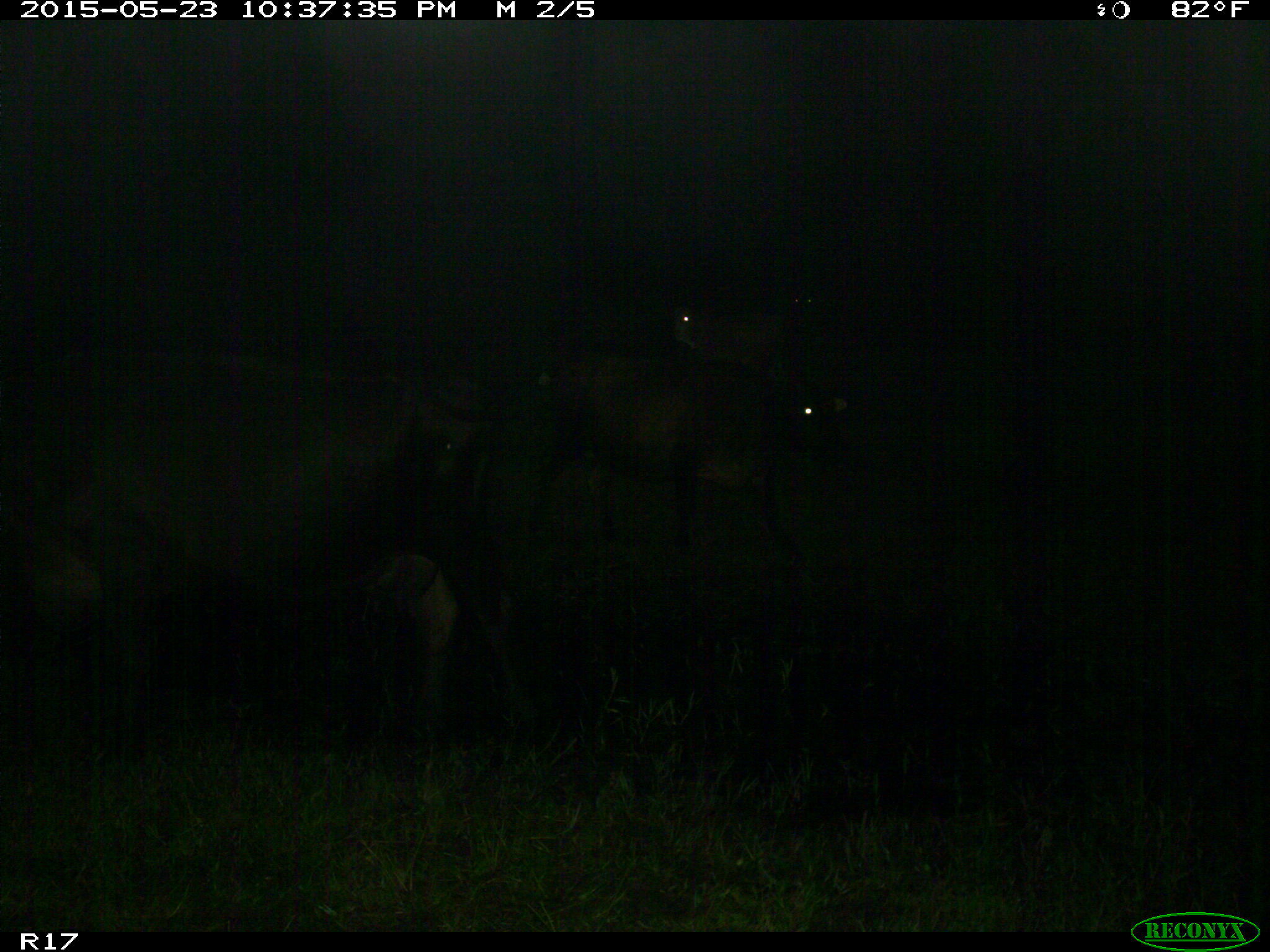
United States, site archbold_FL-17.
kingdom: Animalia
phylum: Chordata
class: Mammalia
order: Artiodactyla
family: Bovidae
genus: Bos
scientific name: Bos taurus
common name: domestic cow